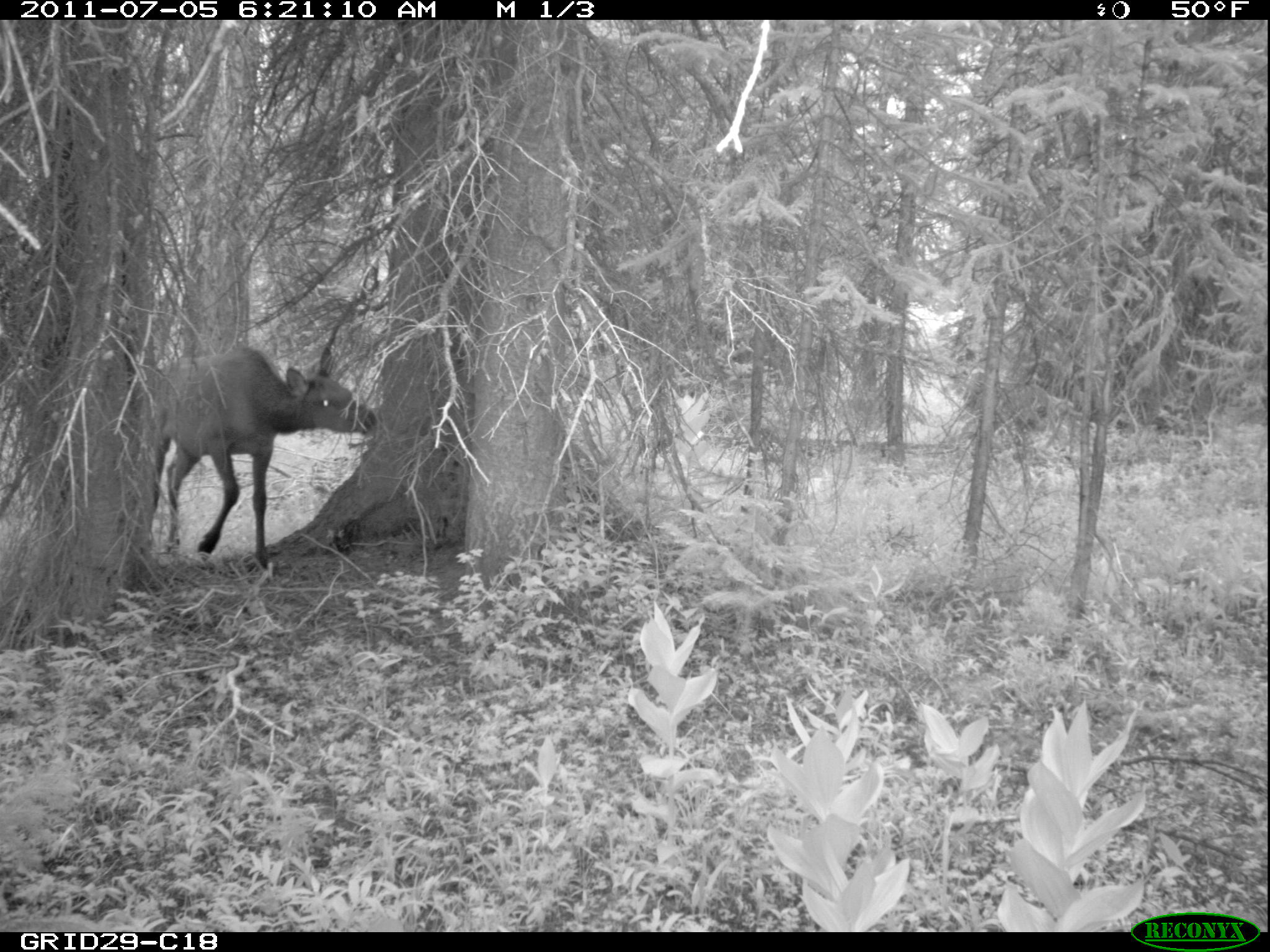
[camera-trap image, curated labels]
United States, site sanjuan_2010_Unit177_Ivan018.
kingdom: Animalia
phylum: Chordata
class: Mammalia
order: Artiodactyla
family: Cervidae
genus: Cervus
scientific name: Cervus elaphus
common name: red deer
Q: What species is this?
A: Cervus elaphus (red deer).